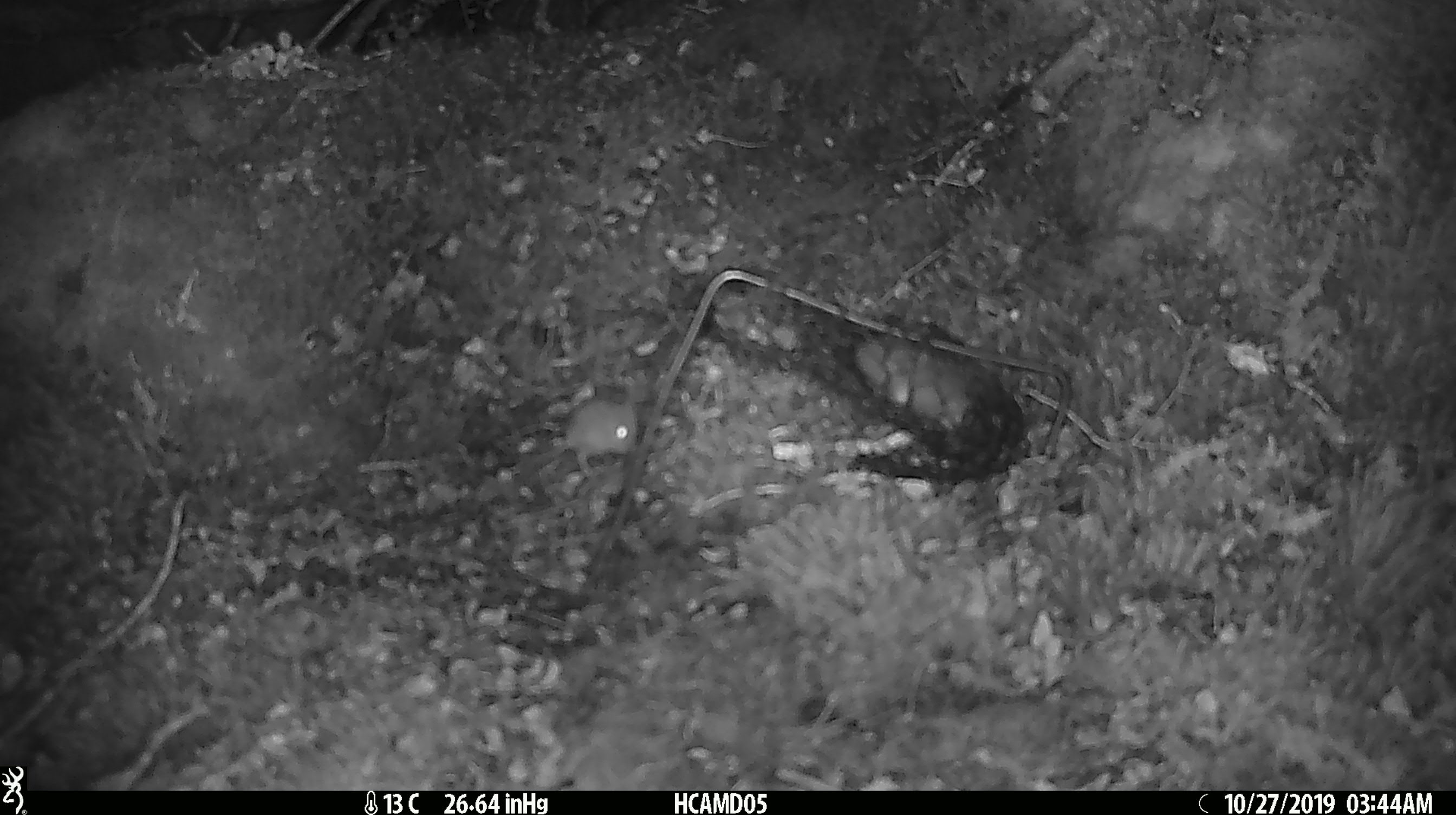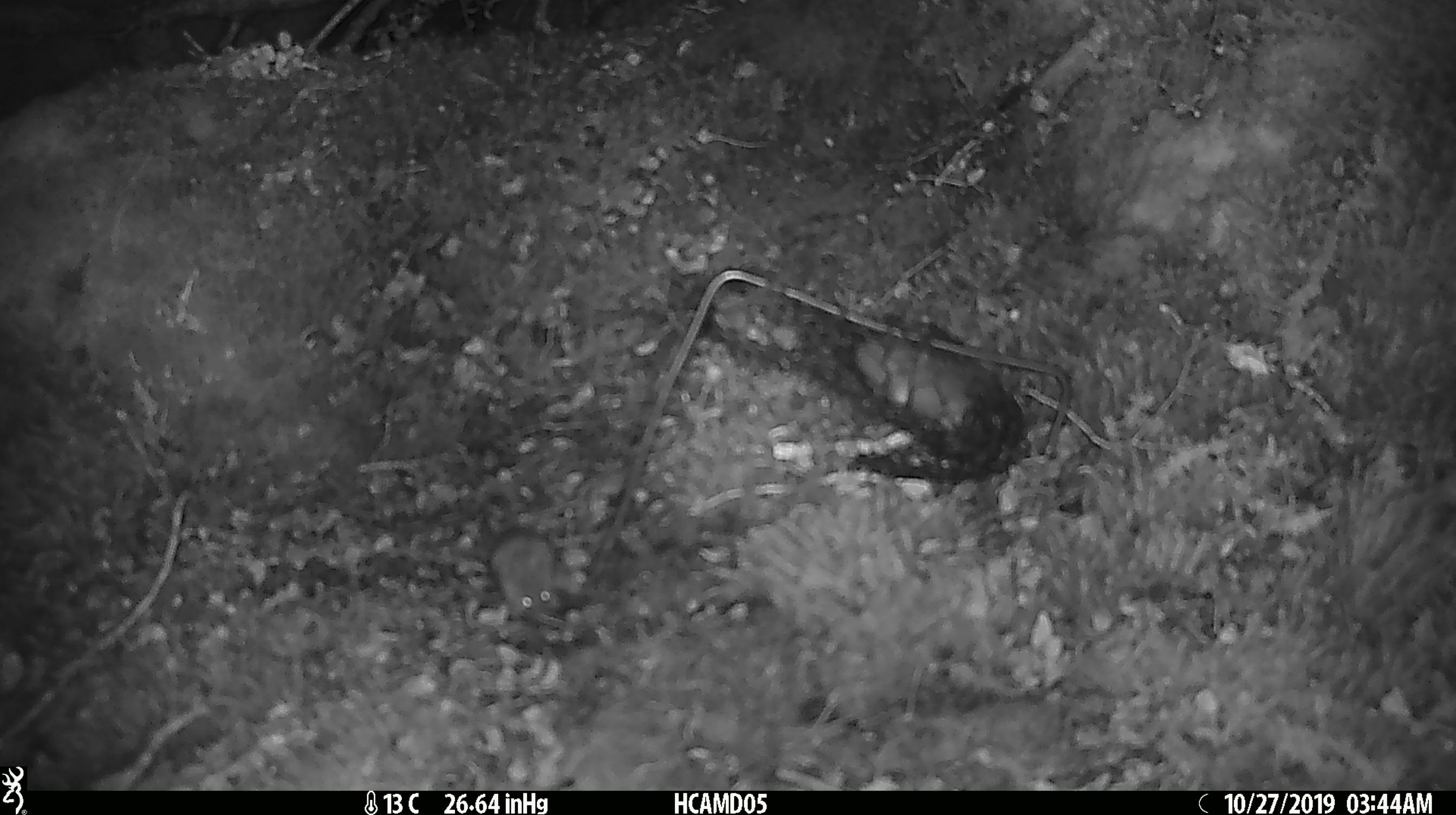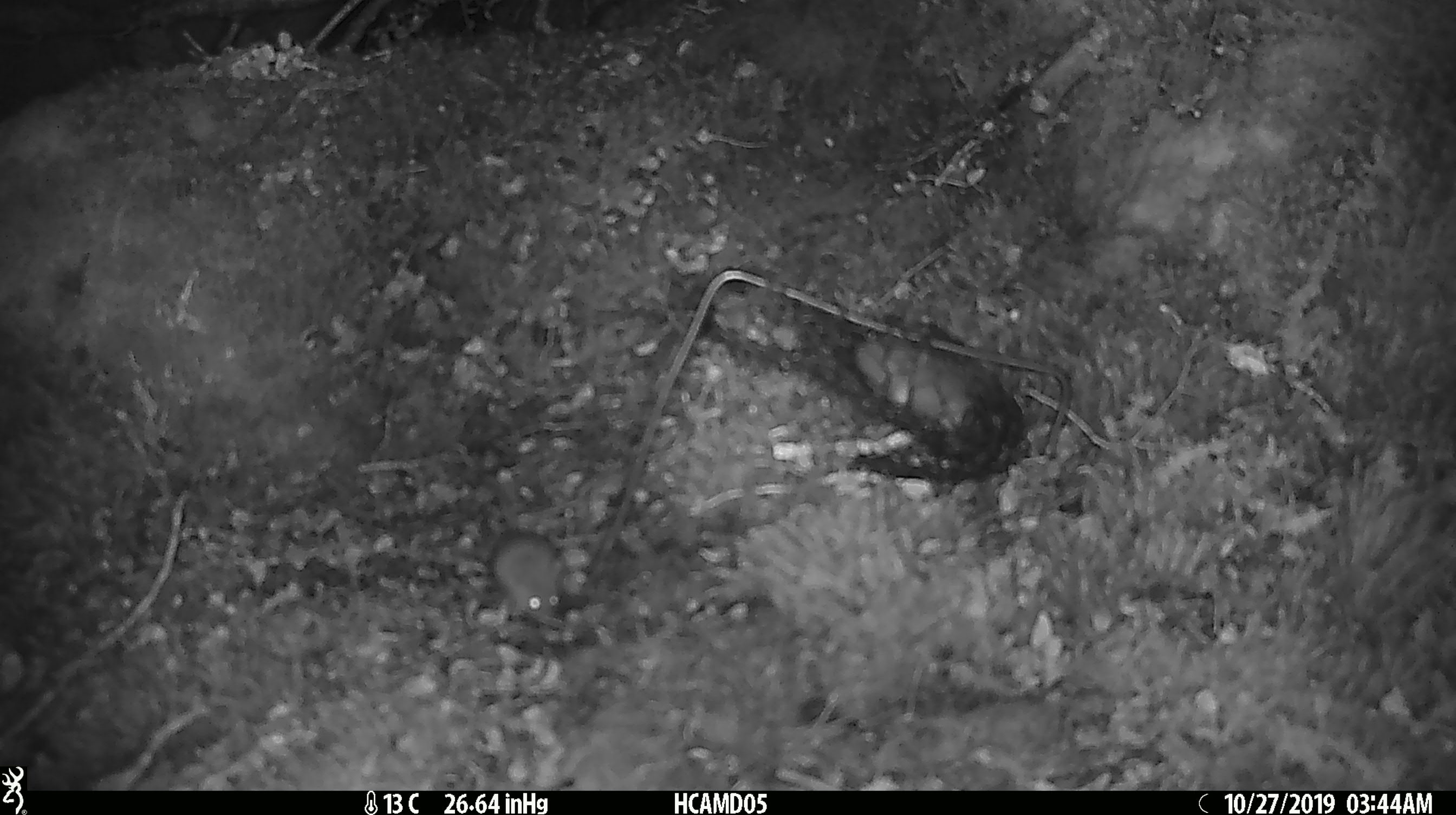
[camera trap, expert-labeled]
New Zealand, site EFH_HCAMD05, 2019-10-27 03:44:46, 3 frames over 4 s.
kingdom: Animalia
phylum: Chordata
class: Mammalia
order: Rodentia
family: Muridae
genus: Mus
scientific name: Mus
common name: mouse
Mouse (Mus).